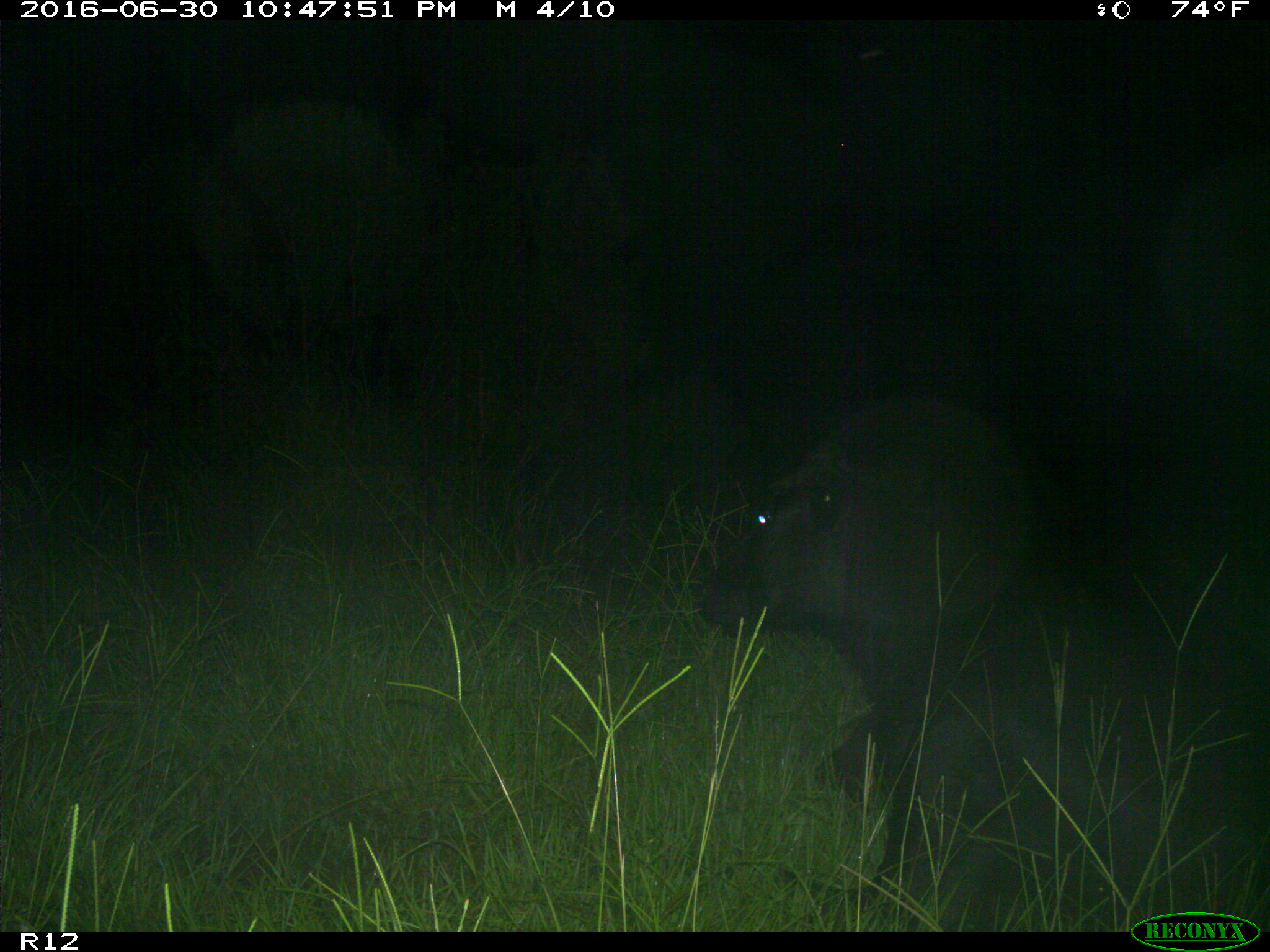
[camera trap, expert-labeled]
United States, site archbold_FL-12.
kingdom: Animalia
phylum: Chordata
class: Mammalia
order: Artiodactyla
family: Bovidae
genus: Bos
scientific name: Bos taurus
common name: domestic cow